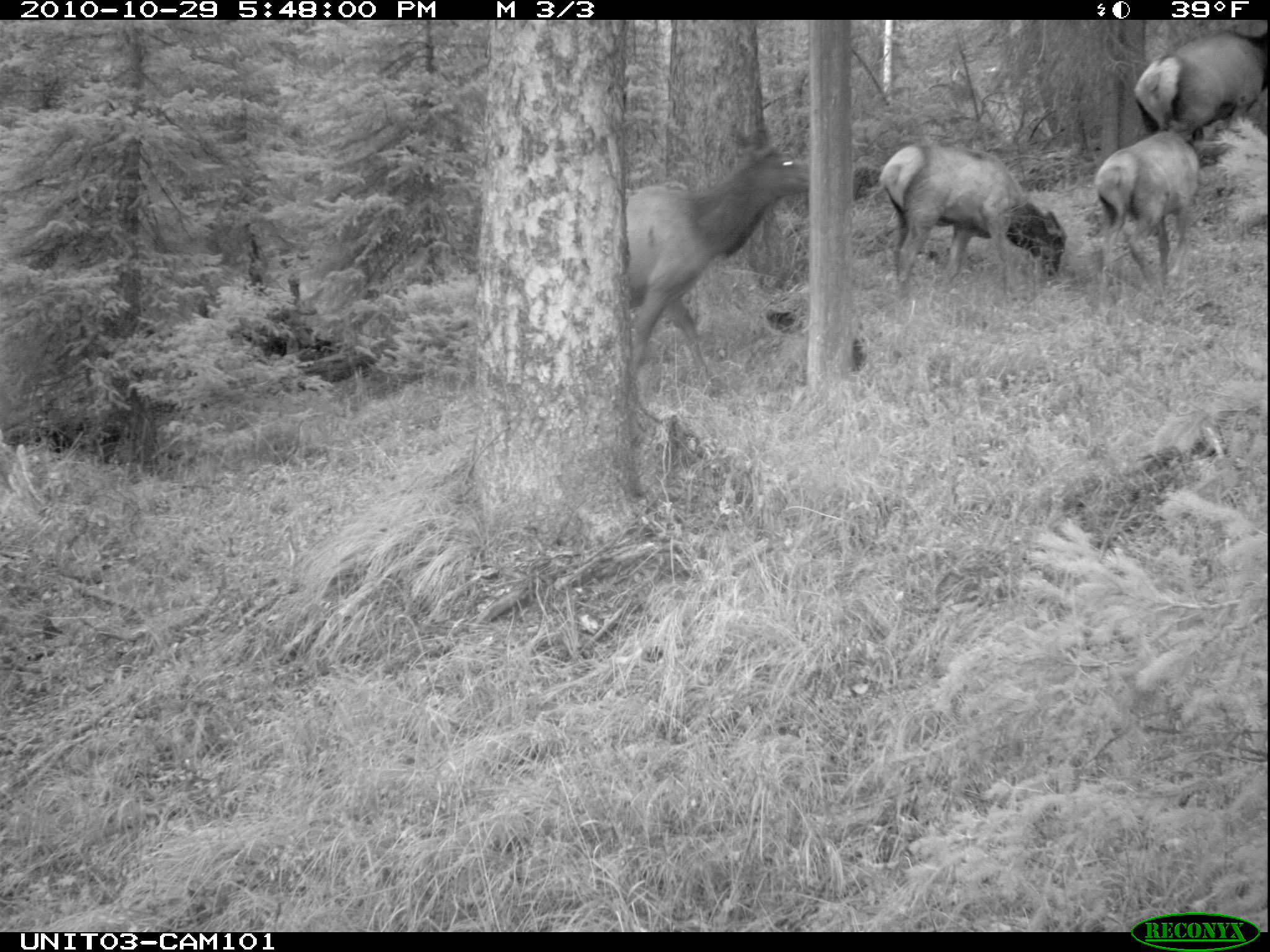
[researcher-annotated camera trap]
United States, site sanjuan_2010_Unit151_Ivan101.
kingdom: Animalia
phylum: Chordata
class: Mammalia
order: Artiodactyla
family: Cervidae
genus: Cervus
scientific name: Cervus elaphus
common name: red deer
Cervus elaphus (red deer).